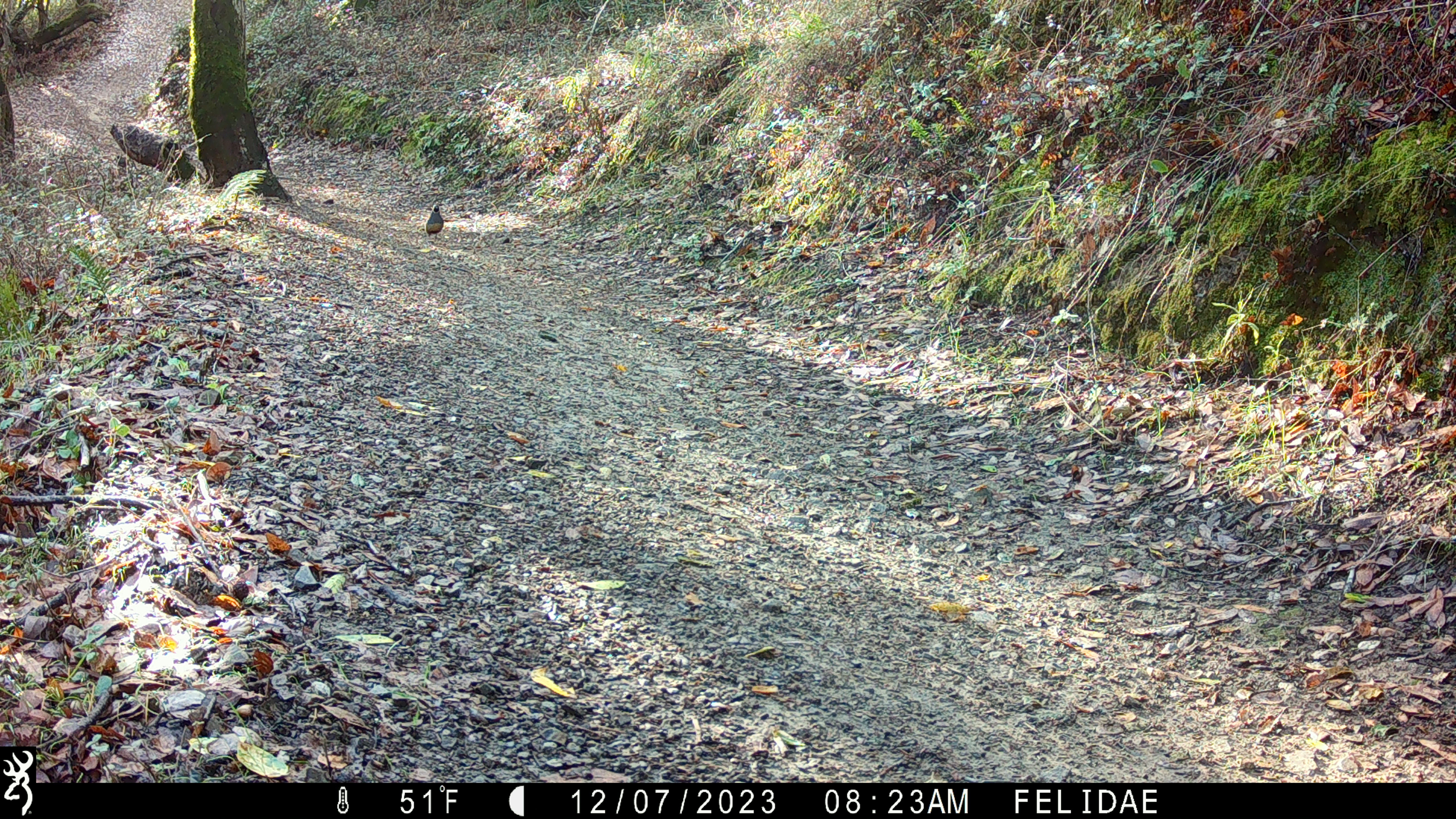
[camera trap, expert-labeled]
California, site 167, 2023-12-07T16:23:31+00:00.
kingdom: Animalia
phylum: Chordata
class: Aves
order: Galliformes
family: Odontophoridae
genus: Callipepla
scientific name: Callipepla californica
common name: california quail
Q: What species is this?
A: California quail (Callipepla californica).